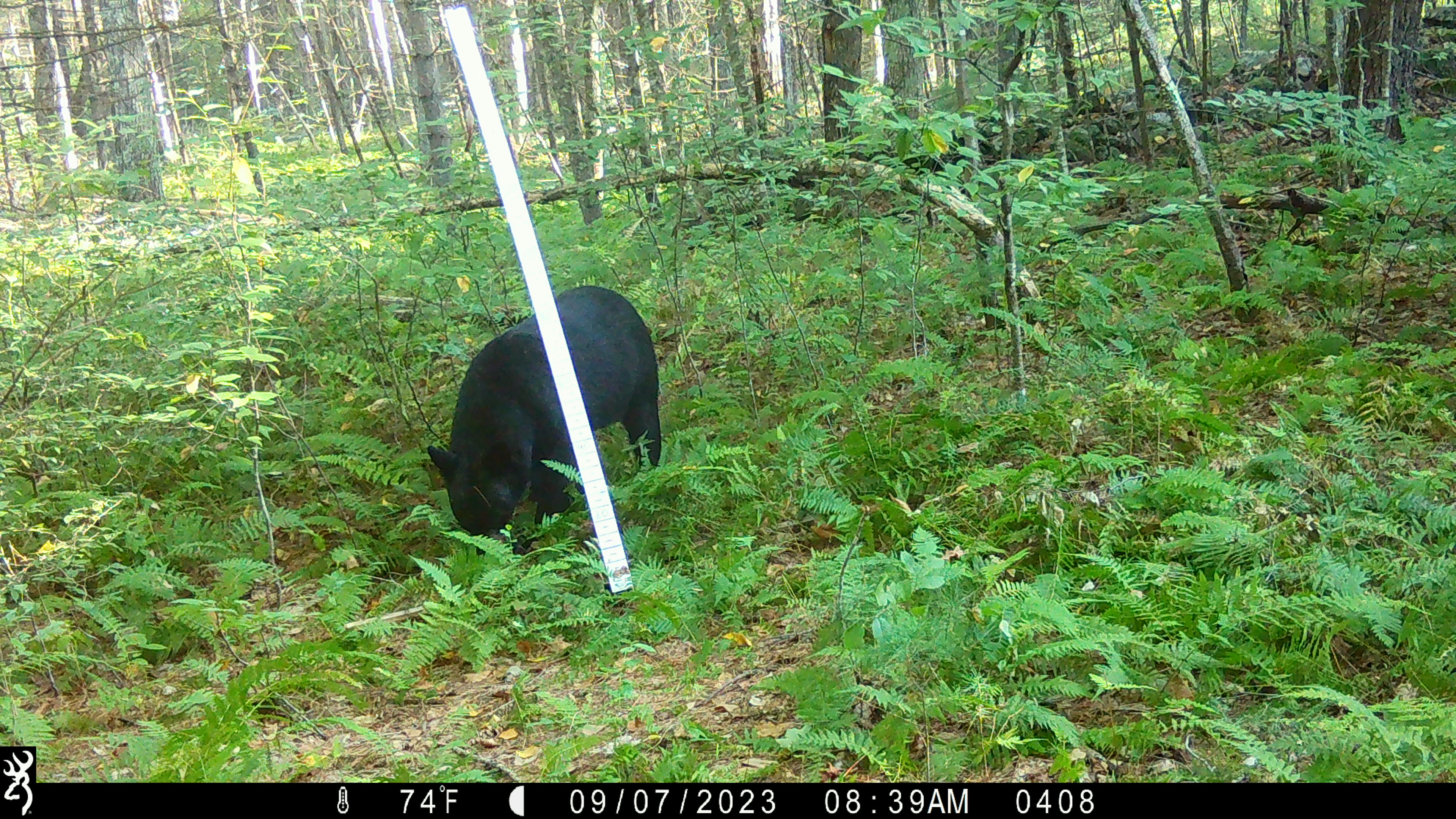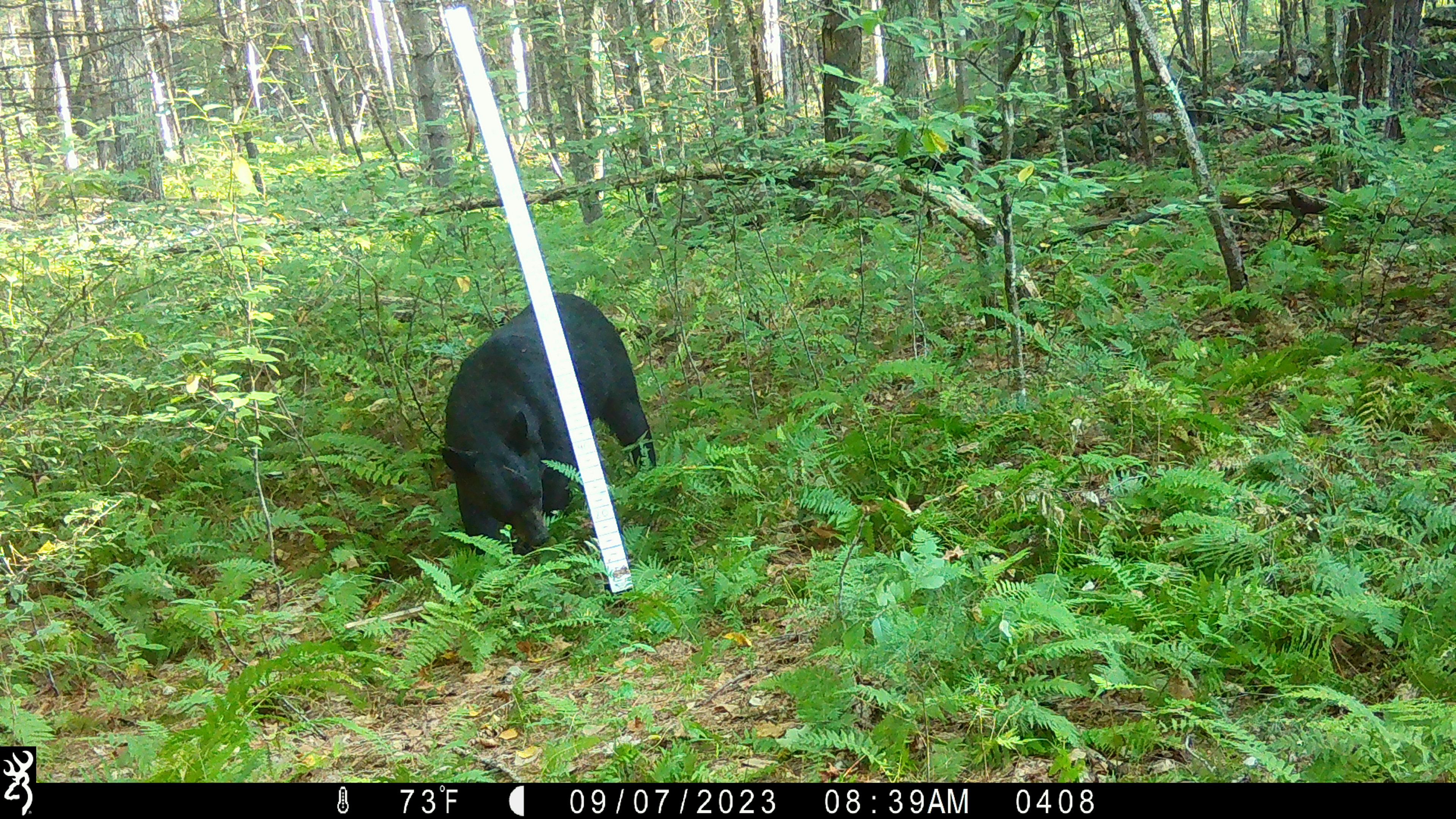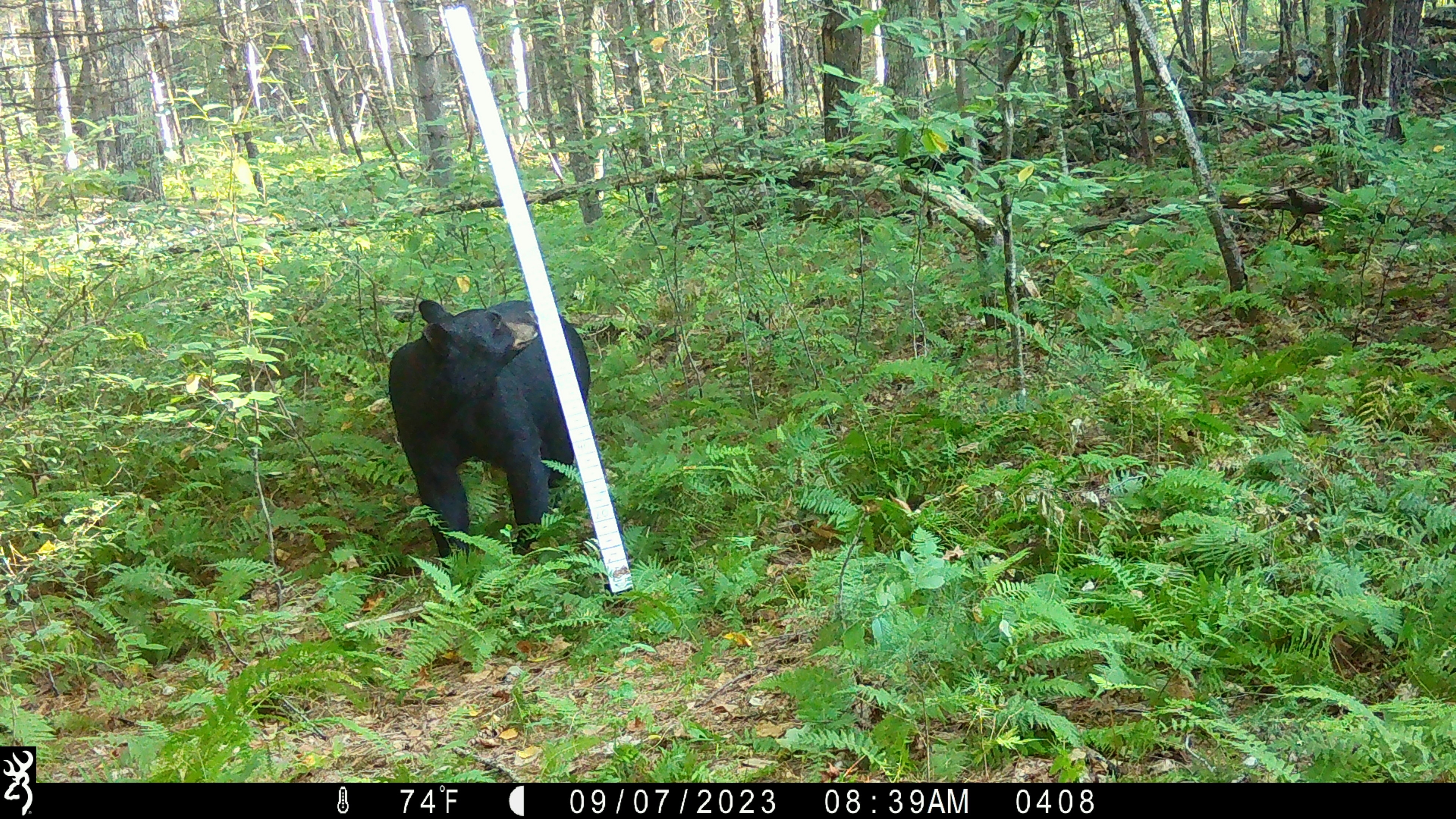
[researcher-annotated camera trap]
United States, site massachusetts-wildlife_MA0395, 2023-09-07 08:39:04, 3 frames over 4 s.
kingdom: Animalia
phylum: Chordata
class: Mammalia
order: Carnivora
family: Ursidae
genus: Ursus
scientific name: Ursus americanus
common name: black bear